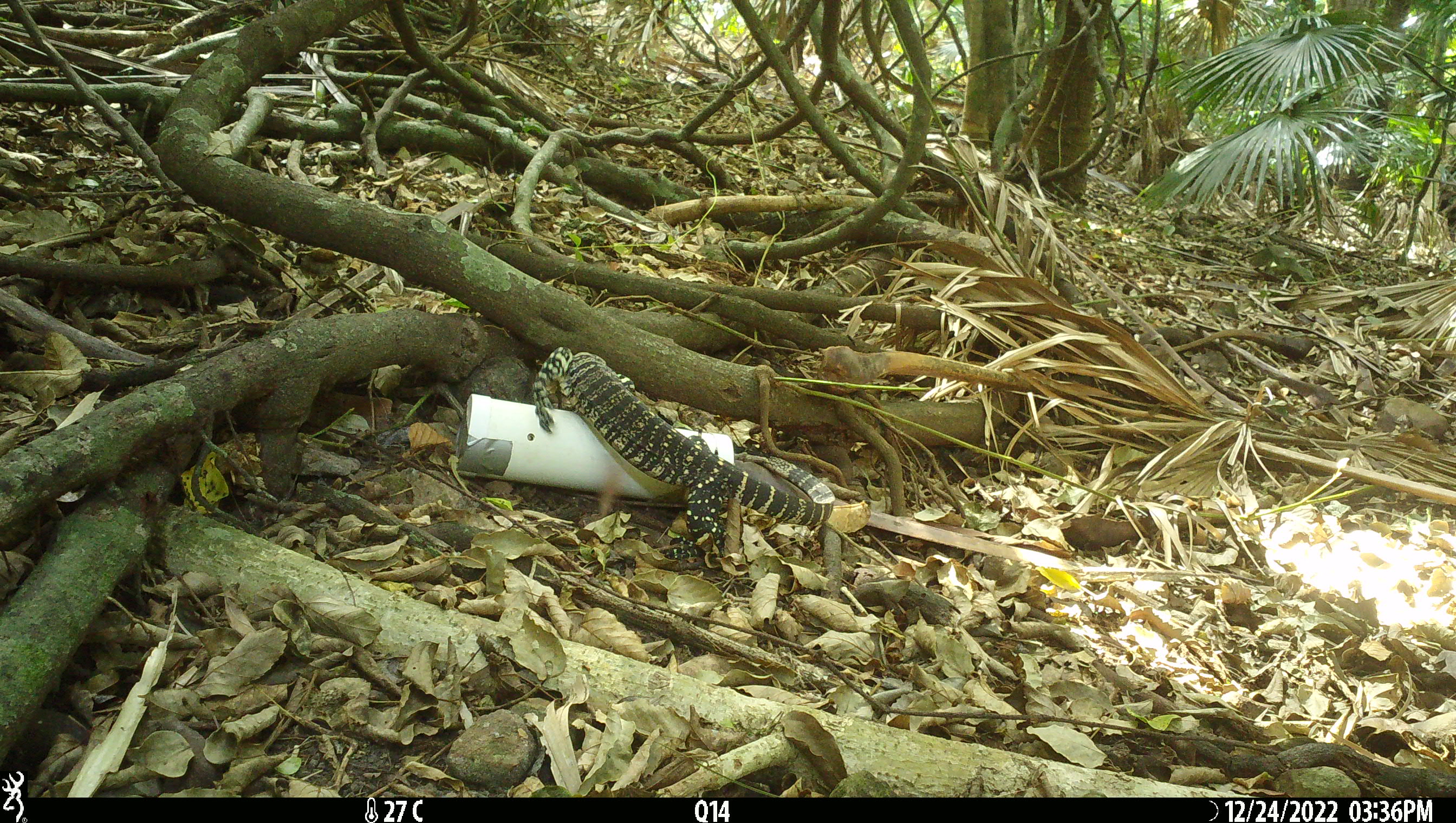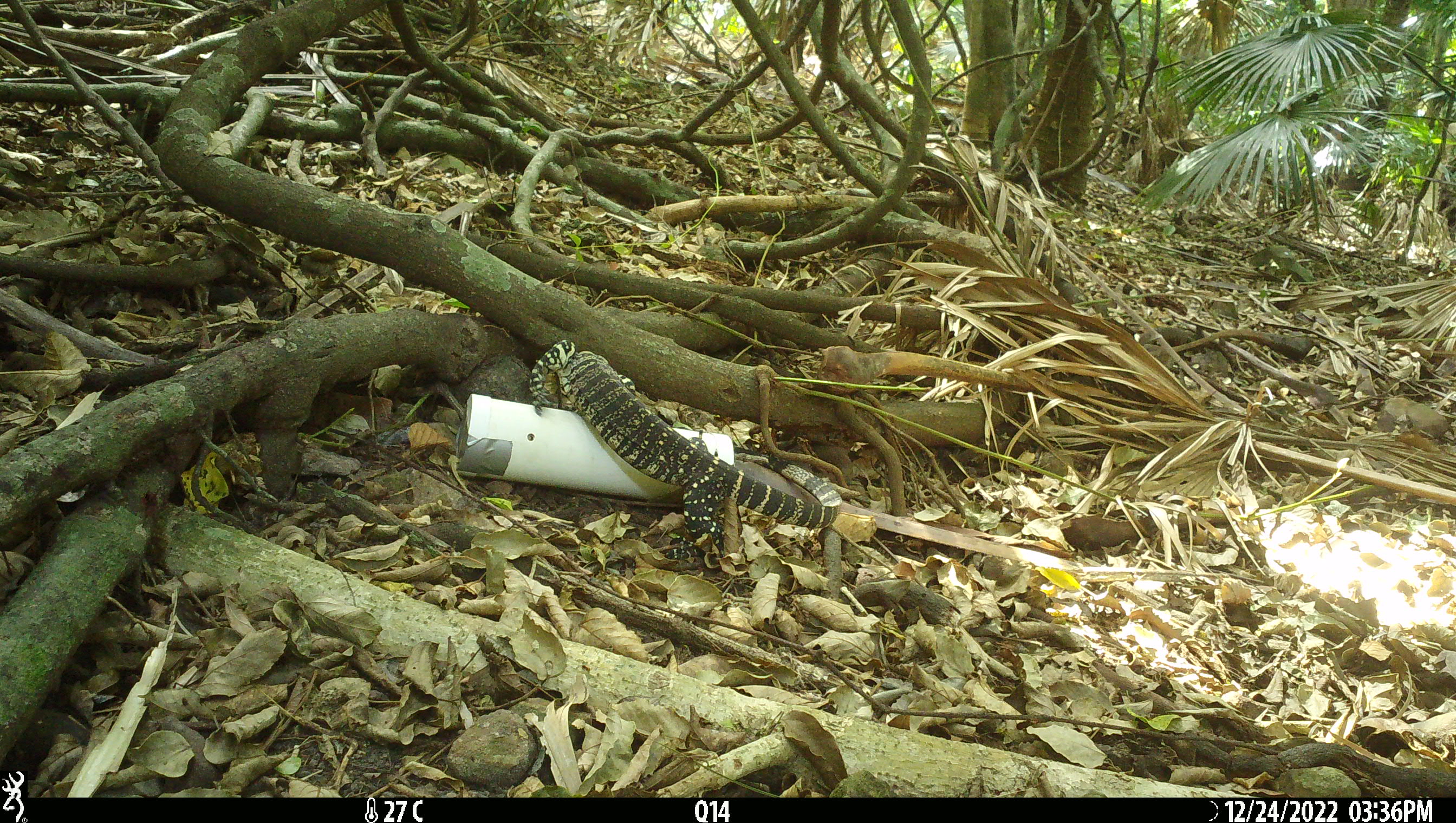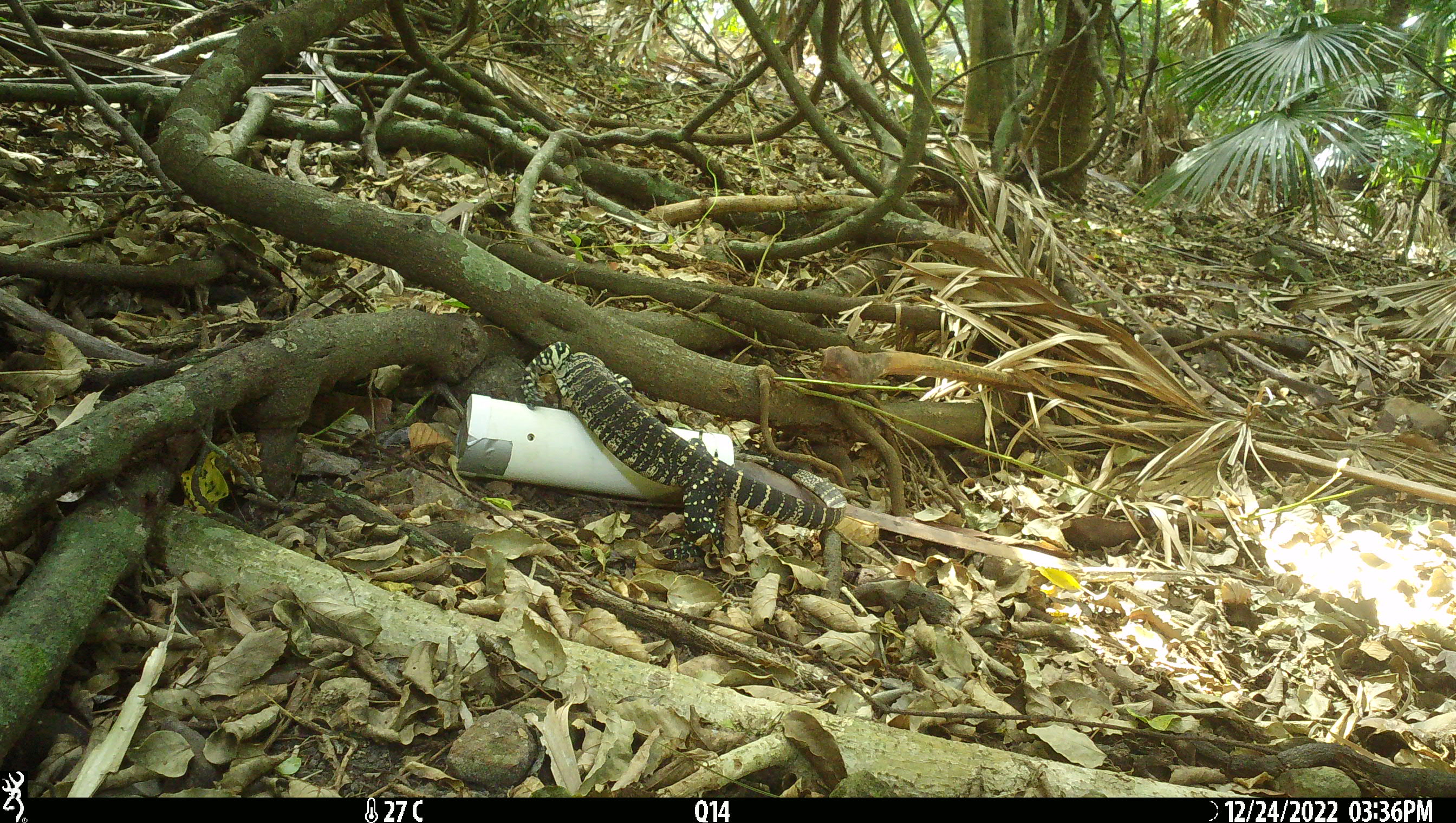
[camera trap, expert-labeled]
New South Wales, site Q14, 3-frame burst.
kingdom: Animalia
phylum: Chordata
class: Reptilia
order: Squamata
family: Varanidae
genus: Varanus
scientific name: Varanus varius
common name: lace monitor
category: goanna